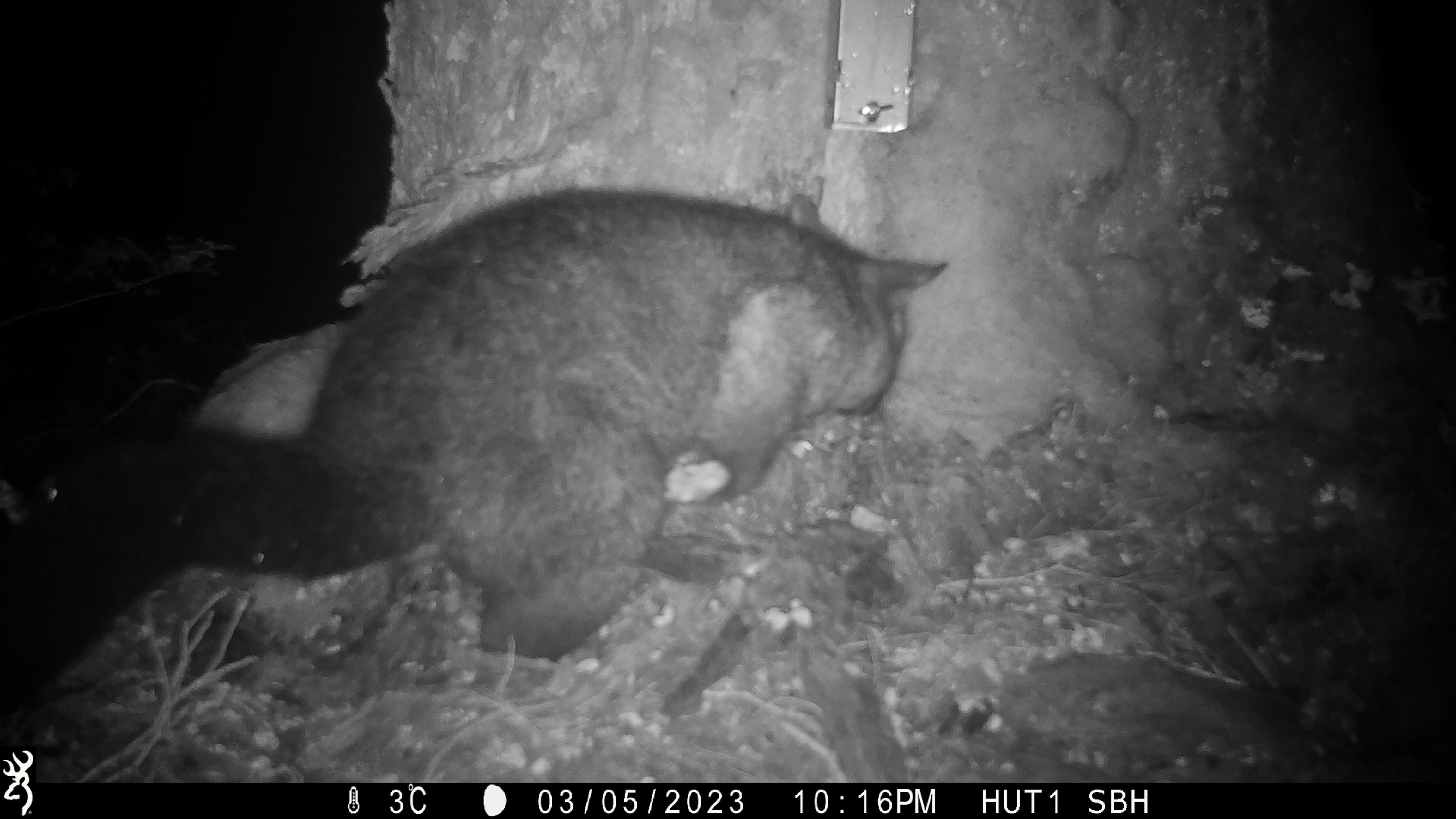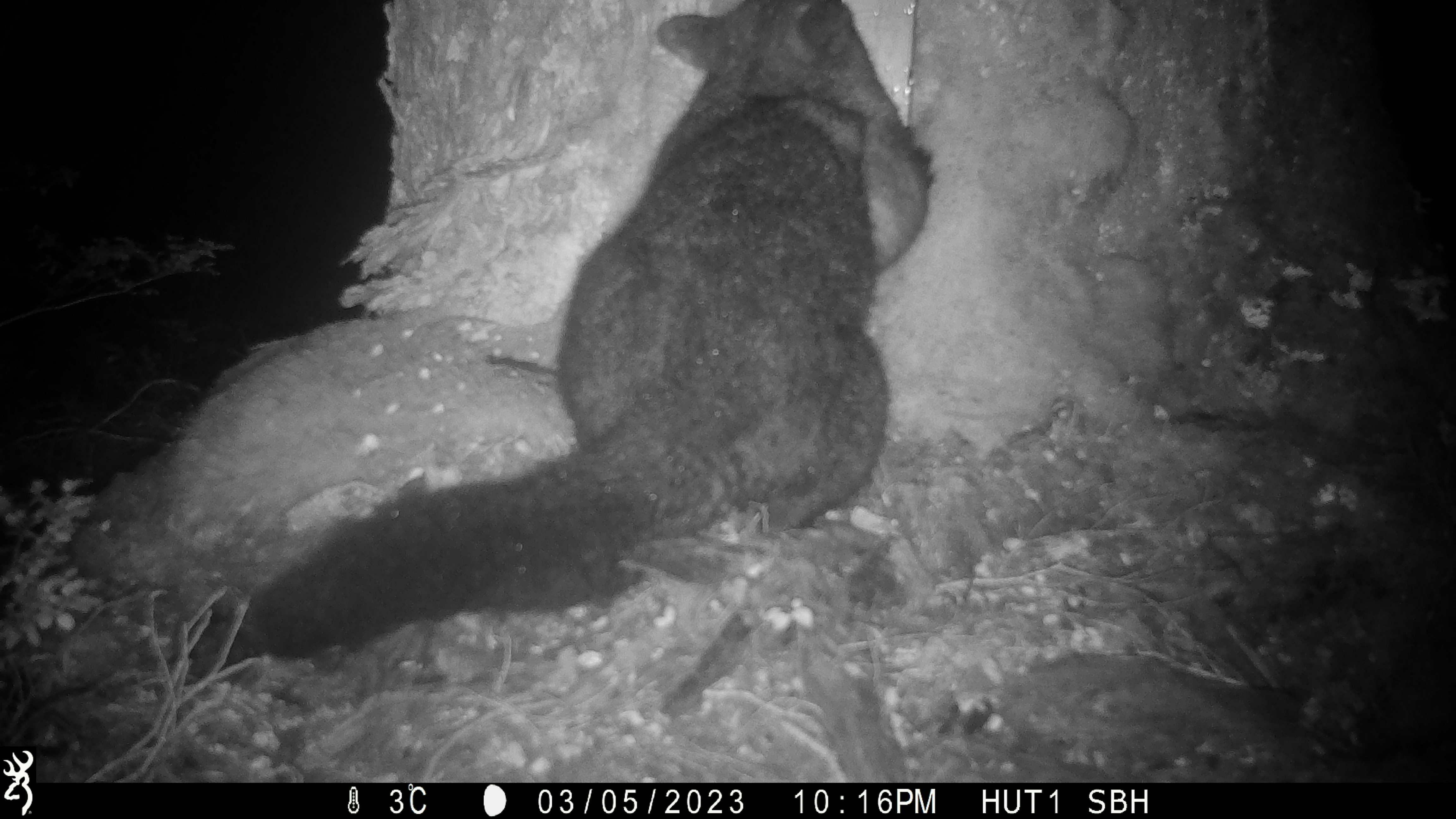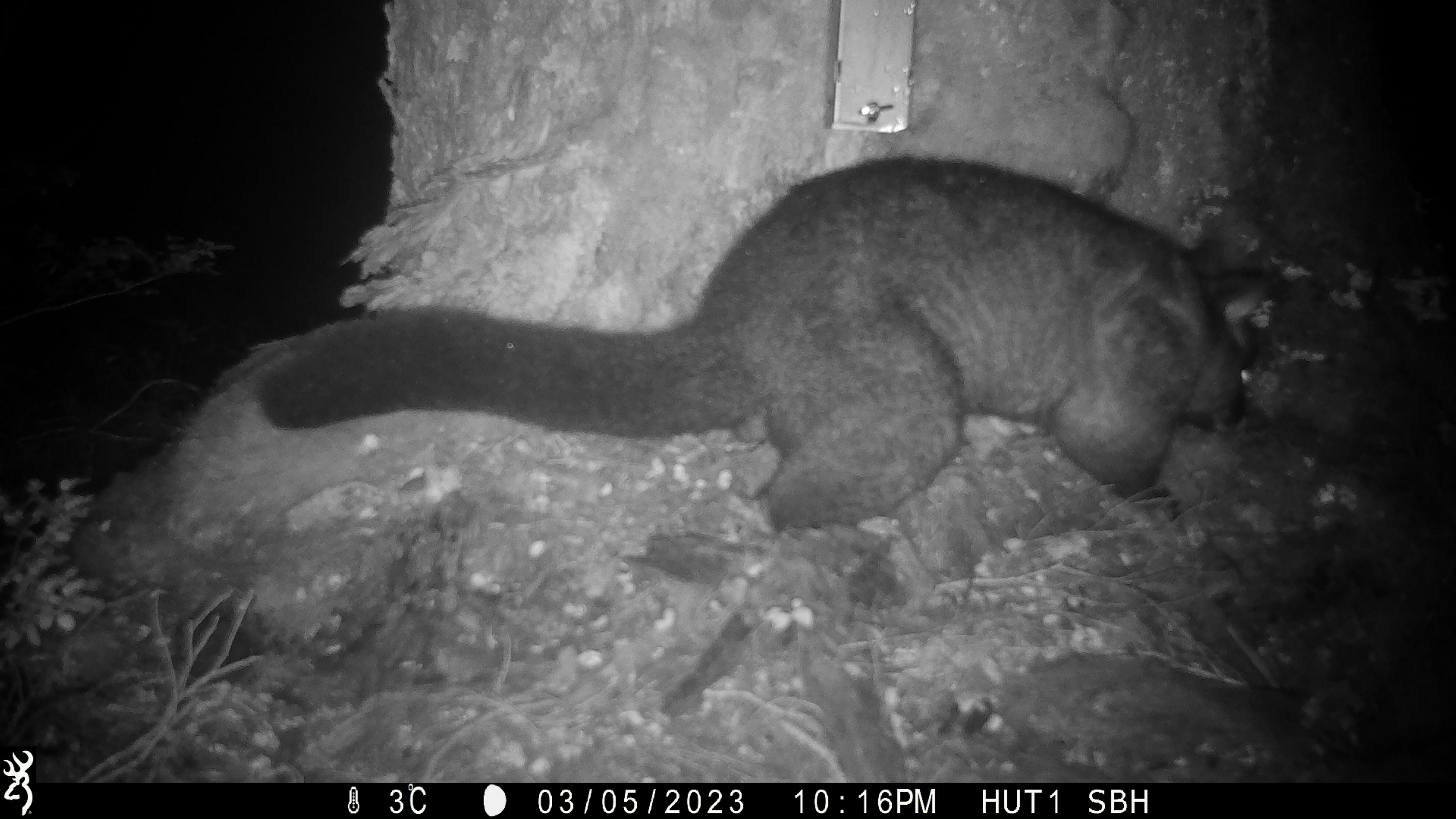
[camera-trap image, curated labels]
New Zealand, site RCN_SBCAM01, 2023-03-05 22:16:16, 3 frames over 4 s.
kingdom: Animalia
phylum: Chordata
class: Mammalia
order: Diprotodontia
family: Phalangeridae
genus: Trichosurus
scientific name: Trichosurus vulpecula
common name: common brushtail possum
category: possum